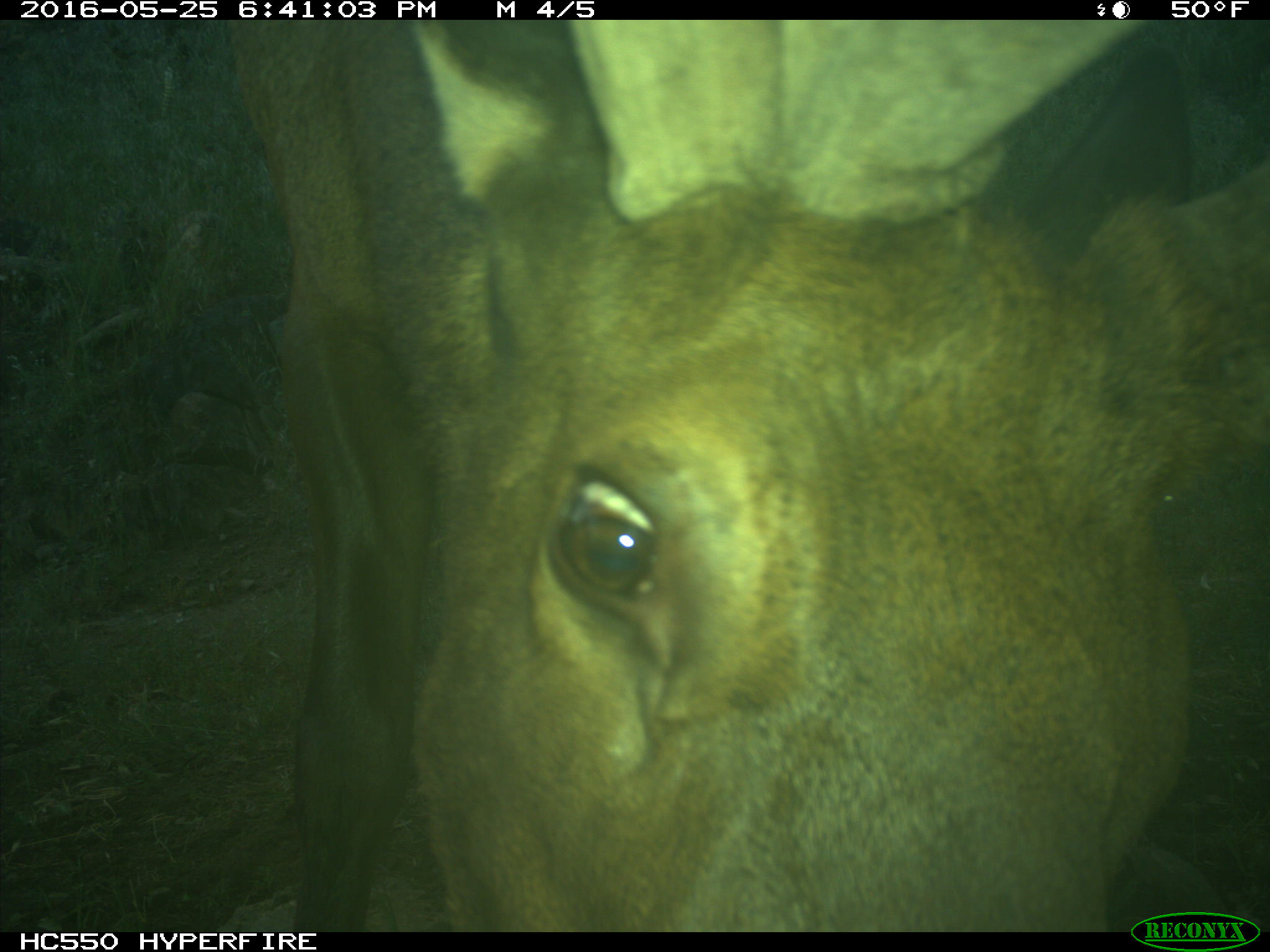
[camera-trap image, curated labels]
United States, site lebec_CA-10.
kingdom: Animalia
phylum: Chordata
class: Mammalia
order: Artiodactyla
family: Cervidae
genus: Cervus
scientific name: Cervus canadensis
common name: elk